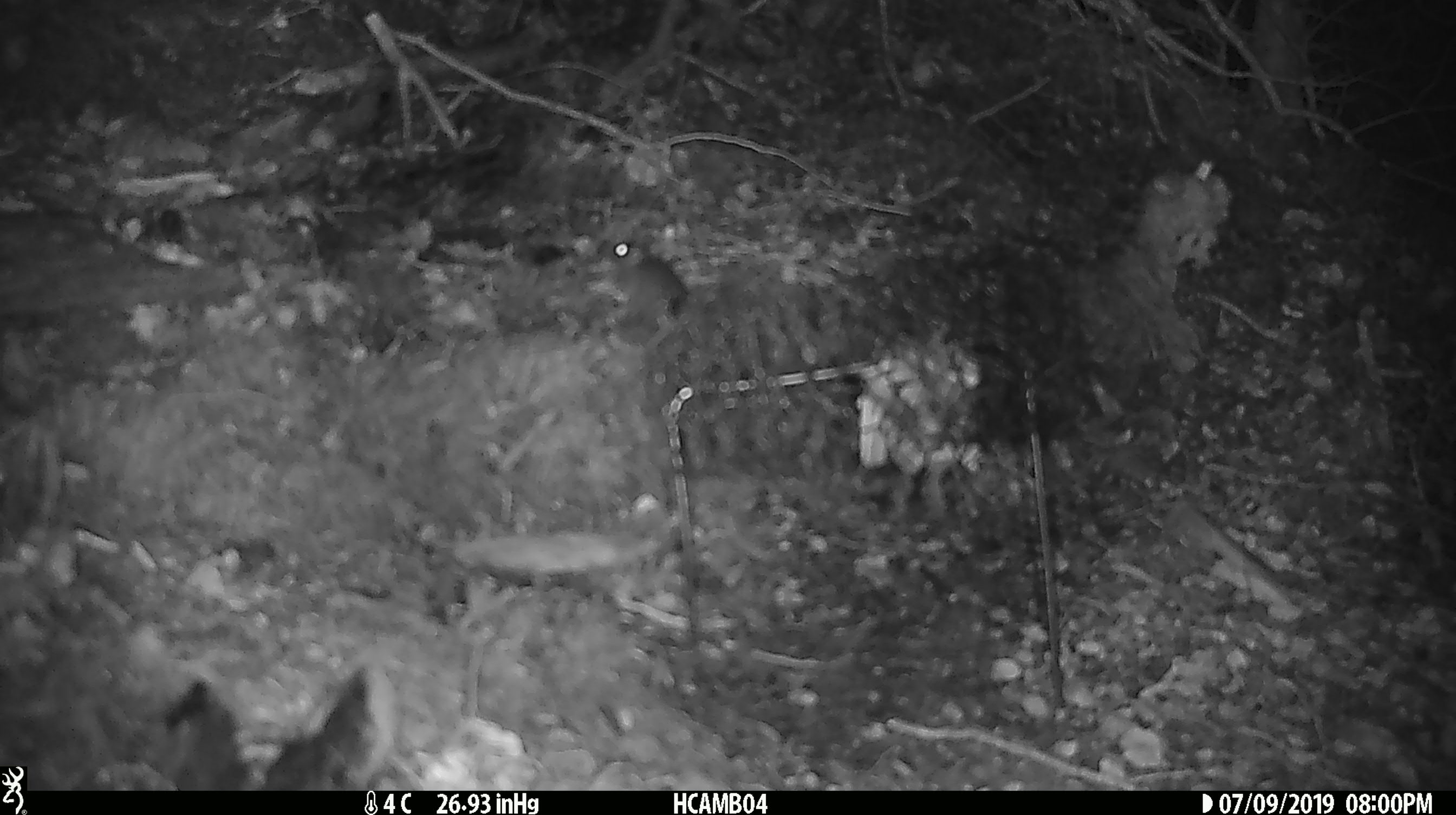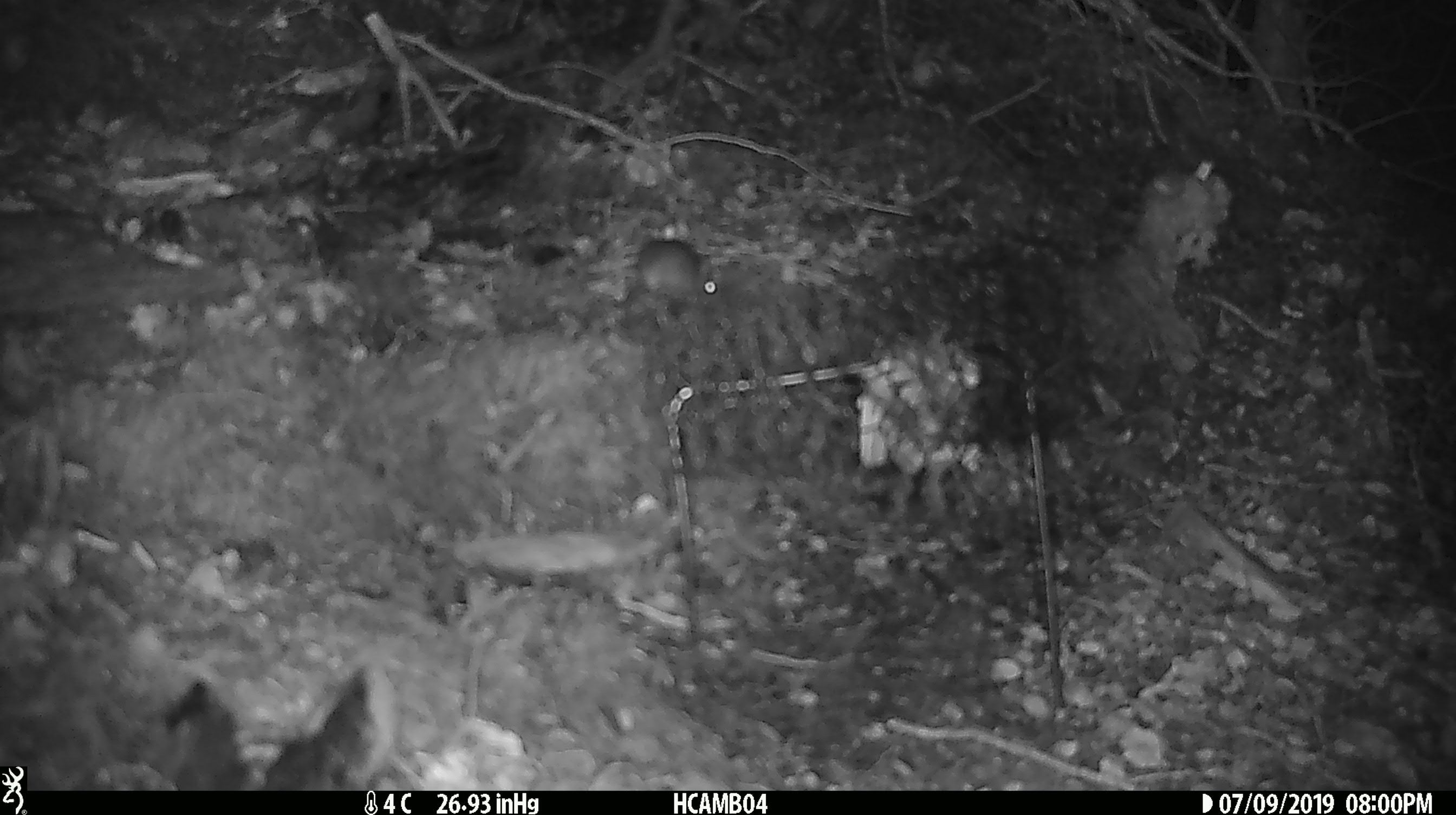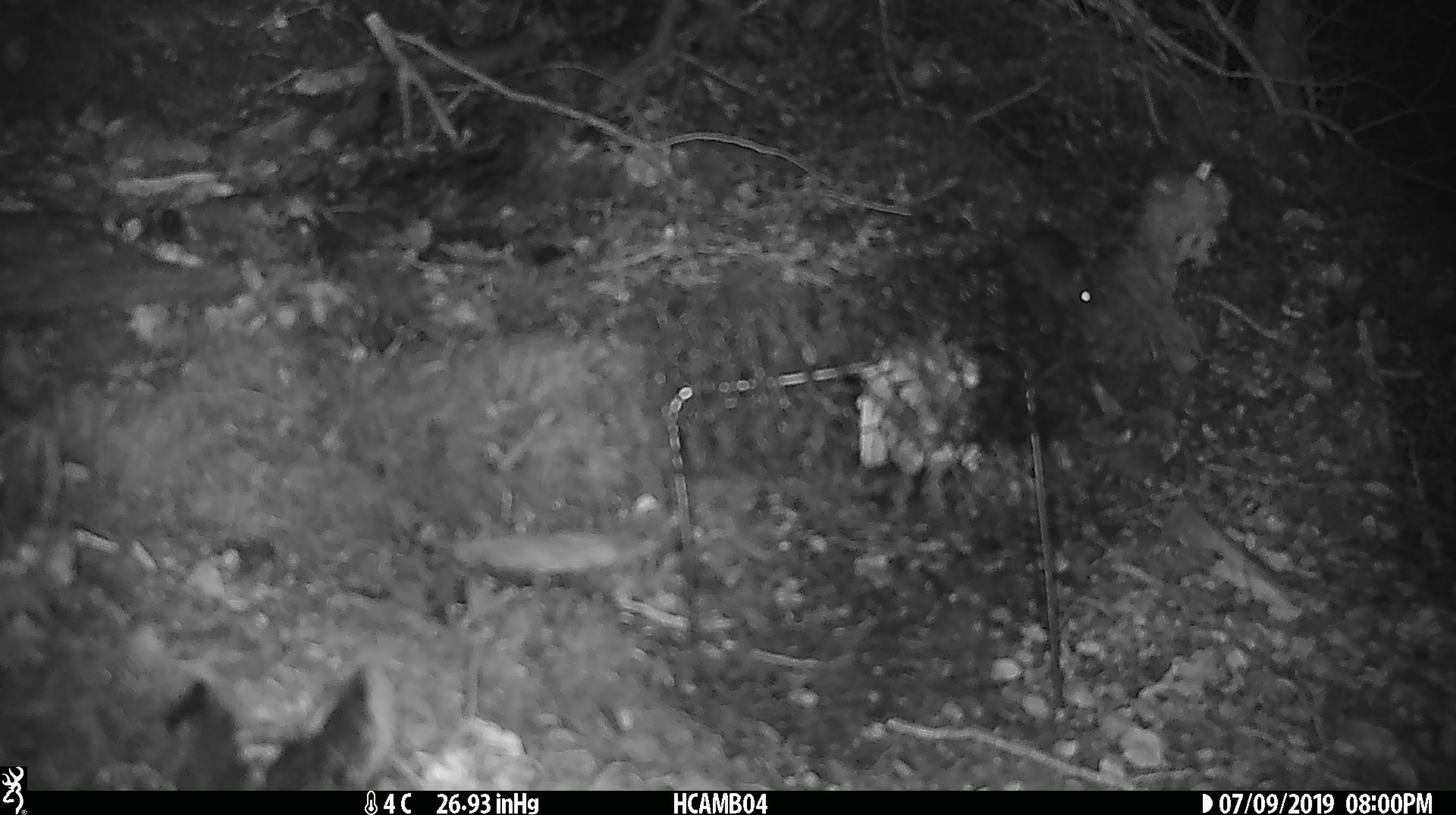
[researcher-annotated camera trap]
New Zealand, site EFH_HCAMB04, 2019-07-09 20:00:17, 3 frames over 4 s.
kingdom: Animalia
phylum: Chordata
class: Mammalia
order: Rodentia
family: Muridae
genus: Mus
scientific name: Mus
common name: mouse